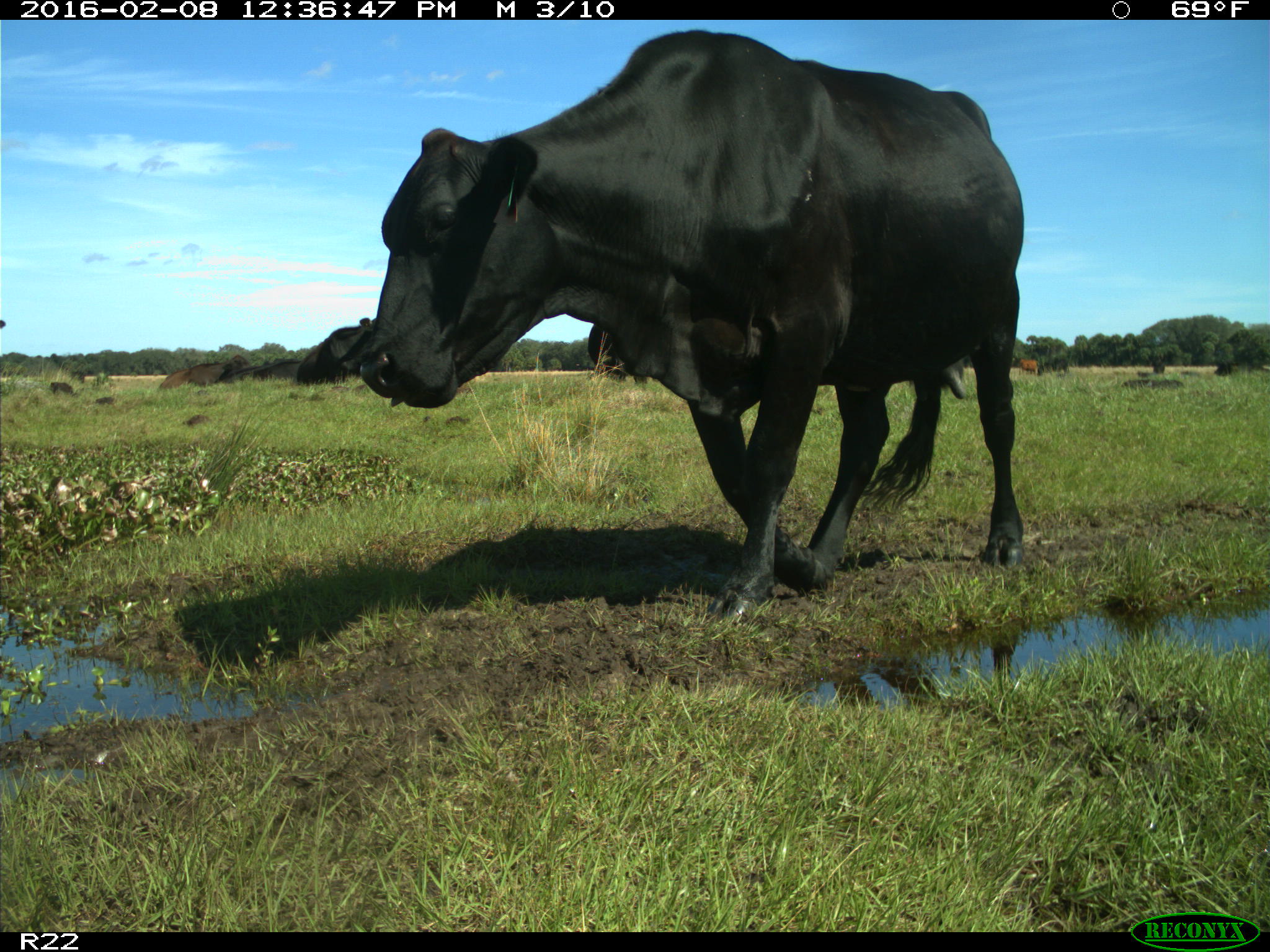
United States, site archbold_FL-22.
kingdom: Animalia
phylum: Chordata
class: Mammalia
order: Artiodactyla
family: Bovidae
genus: Bos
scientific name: Bos taurus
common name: domestic cow